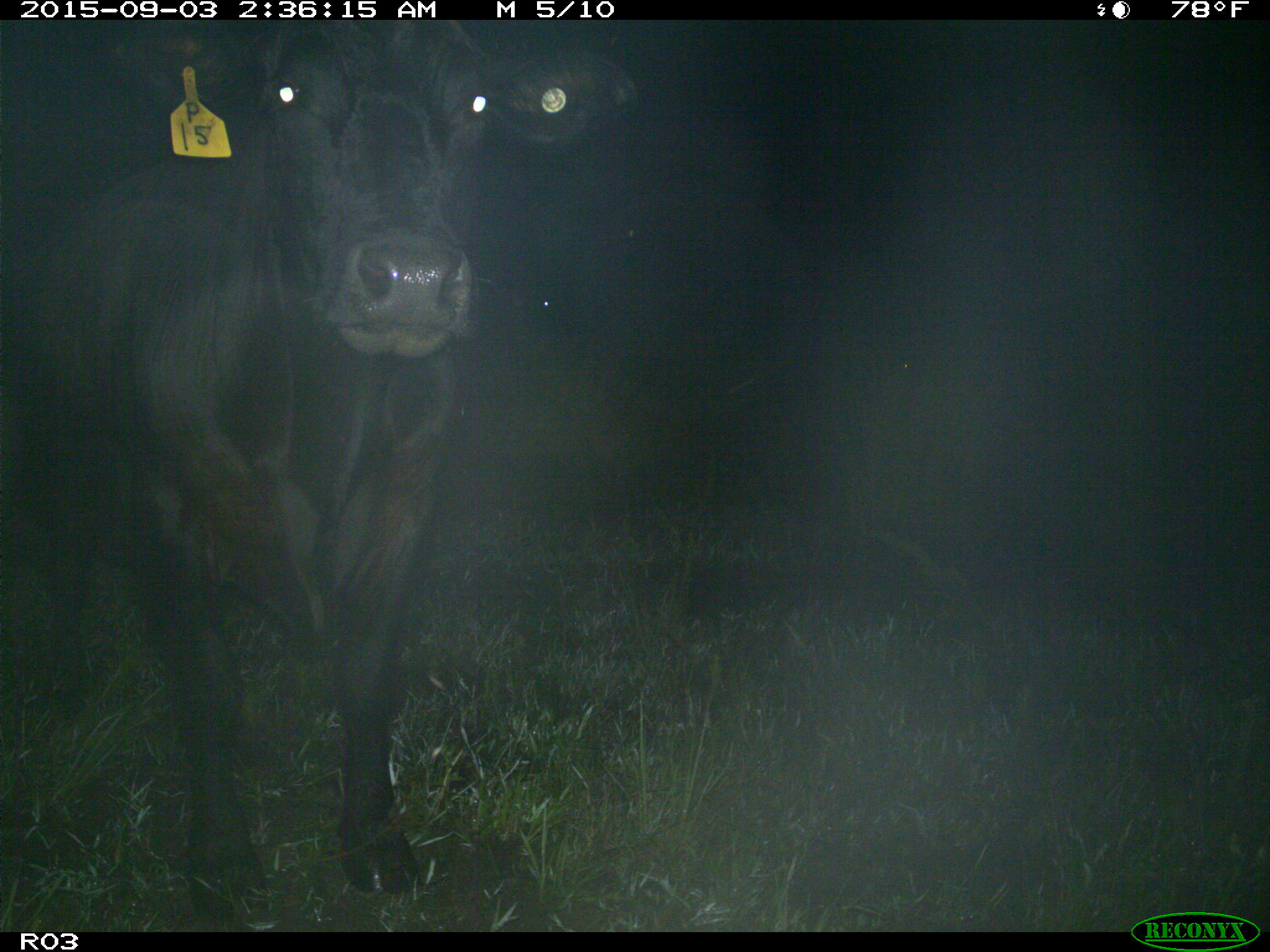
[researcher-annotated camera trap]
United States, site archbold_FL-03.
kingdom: Animalia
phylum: Chordata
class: Mammalia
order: Artiodactyla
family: Bovidae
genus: Bos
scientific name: Bos taurus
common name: domestic cow